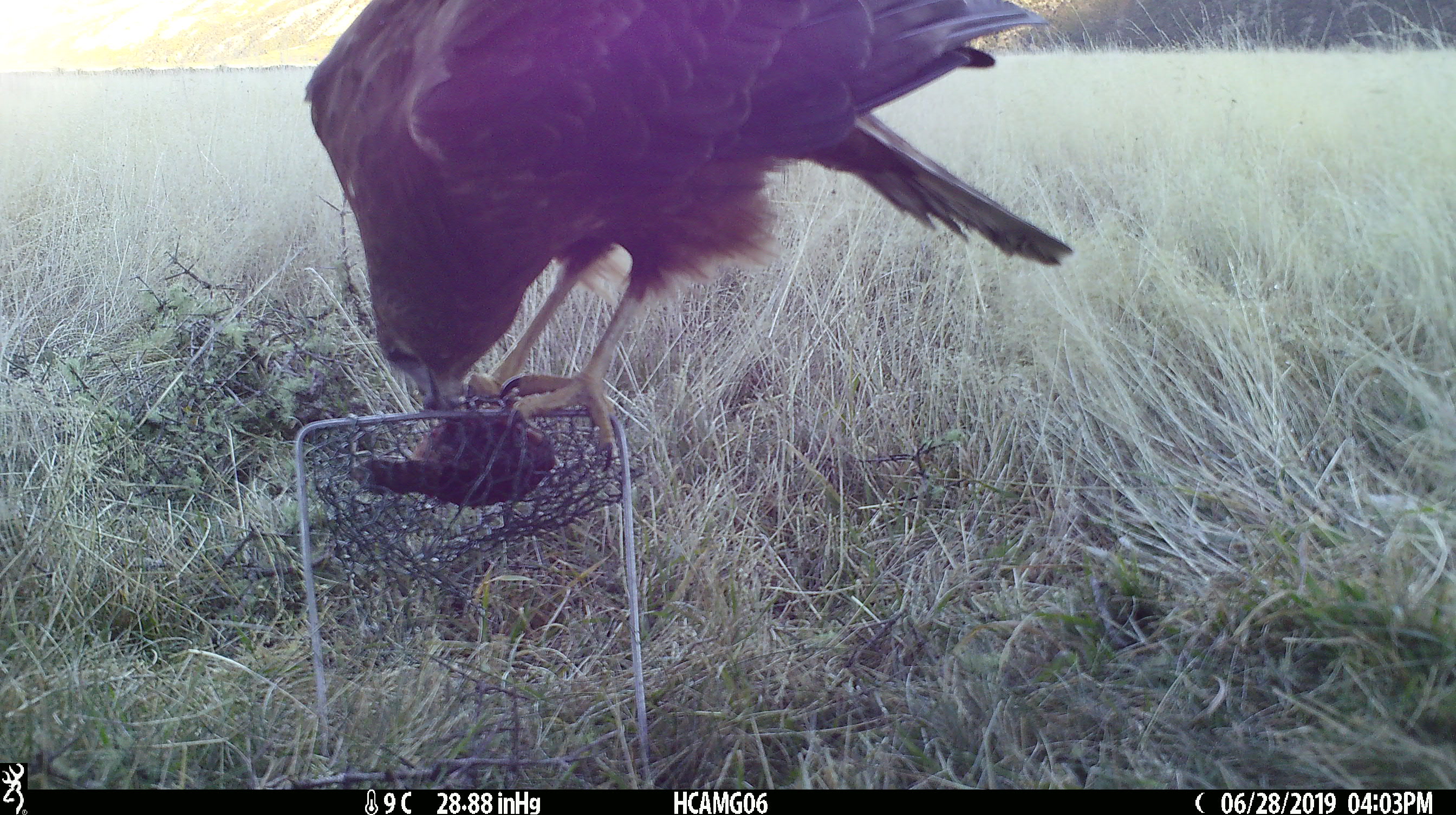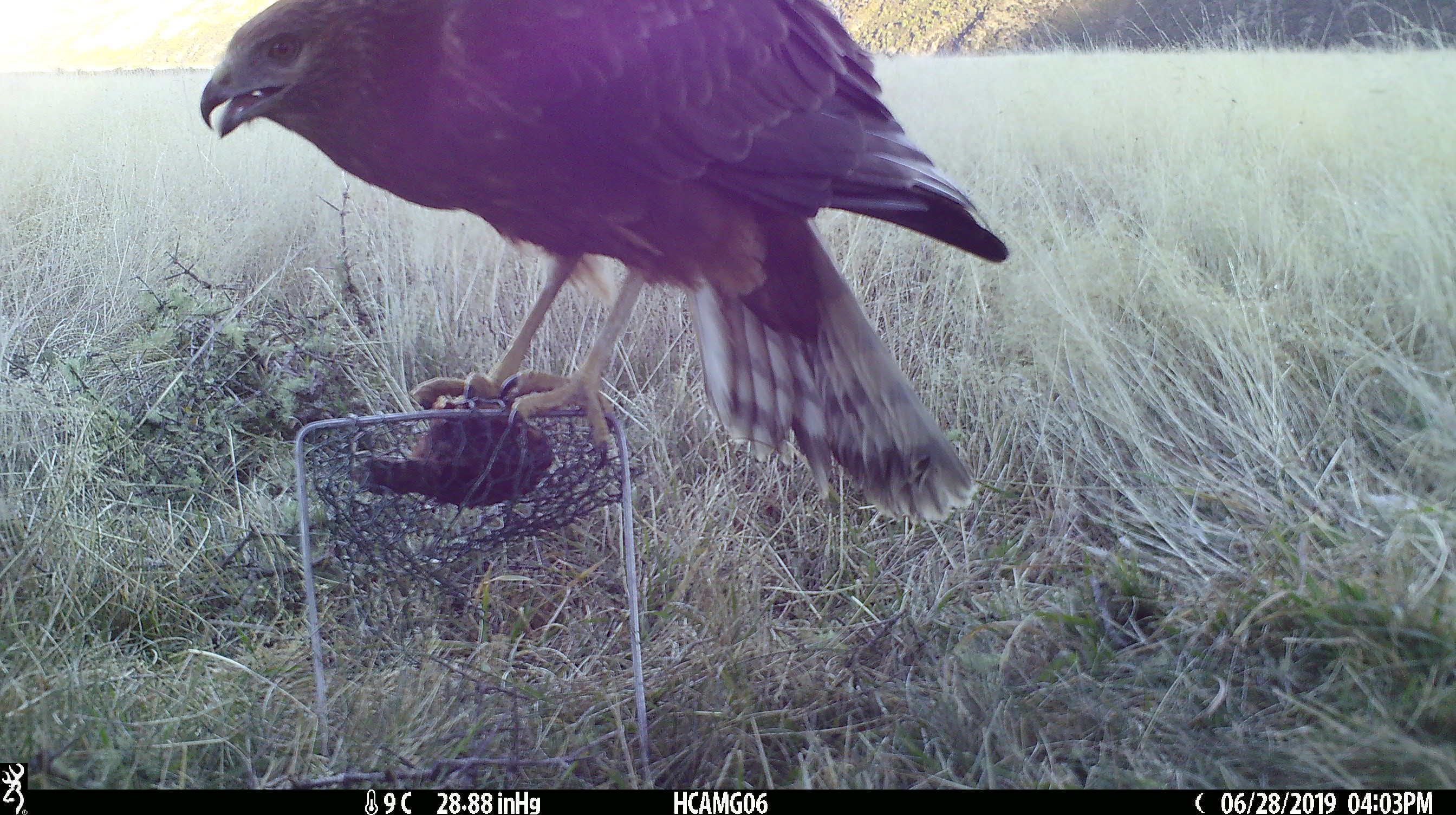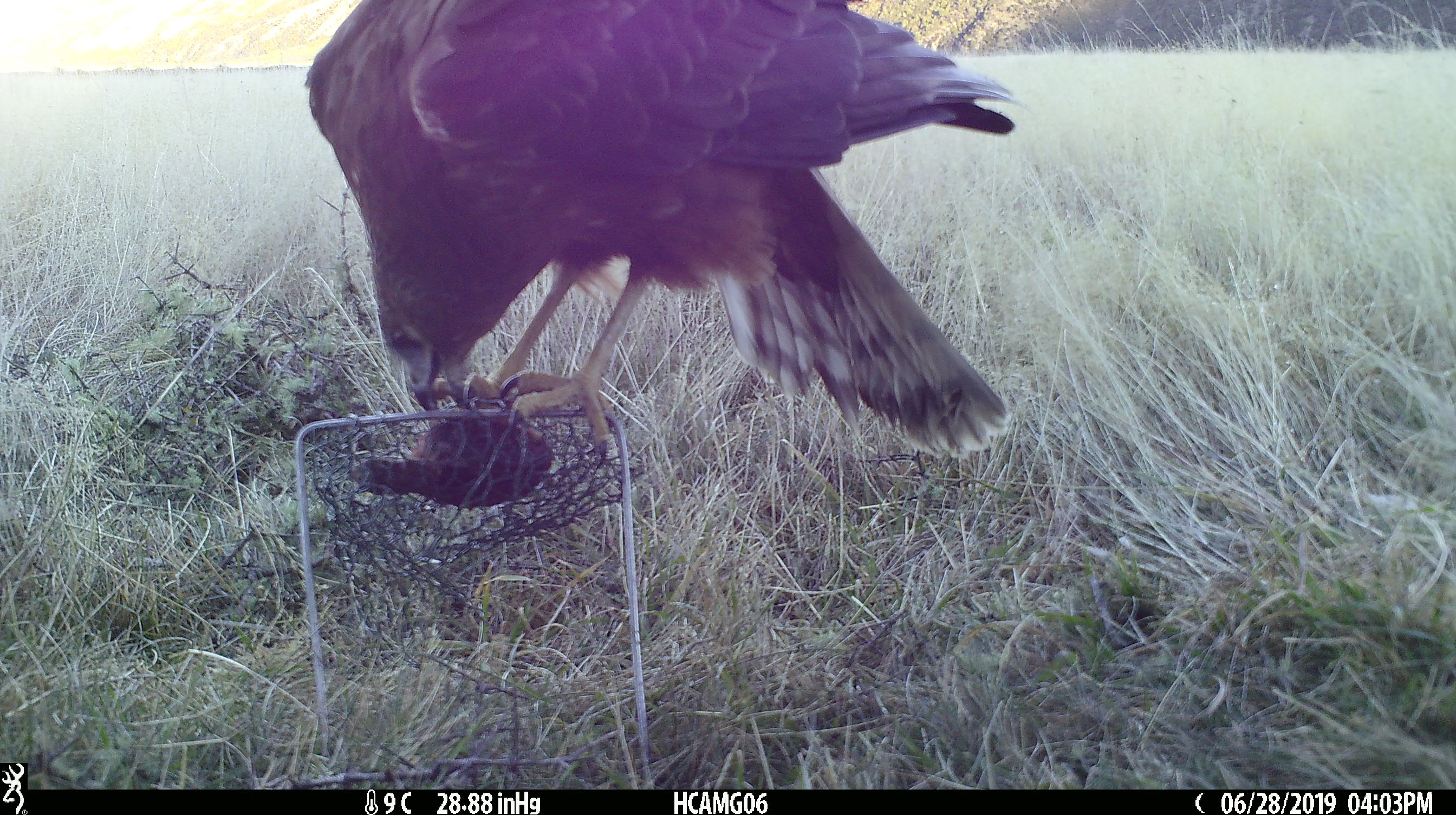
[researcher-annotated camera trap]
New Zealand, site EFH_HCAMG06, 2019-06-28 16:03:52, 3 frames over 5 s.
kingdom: Animalia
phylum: Chordata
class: Aves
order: Accipitriformes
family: Accipitridae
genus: Circus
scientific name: Circus approximans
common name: swamp harrier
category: harrier